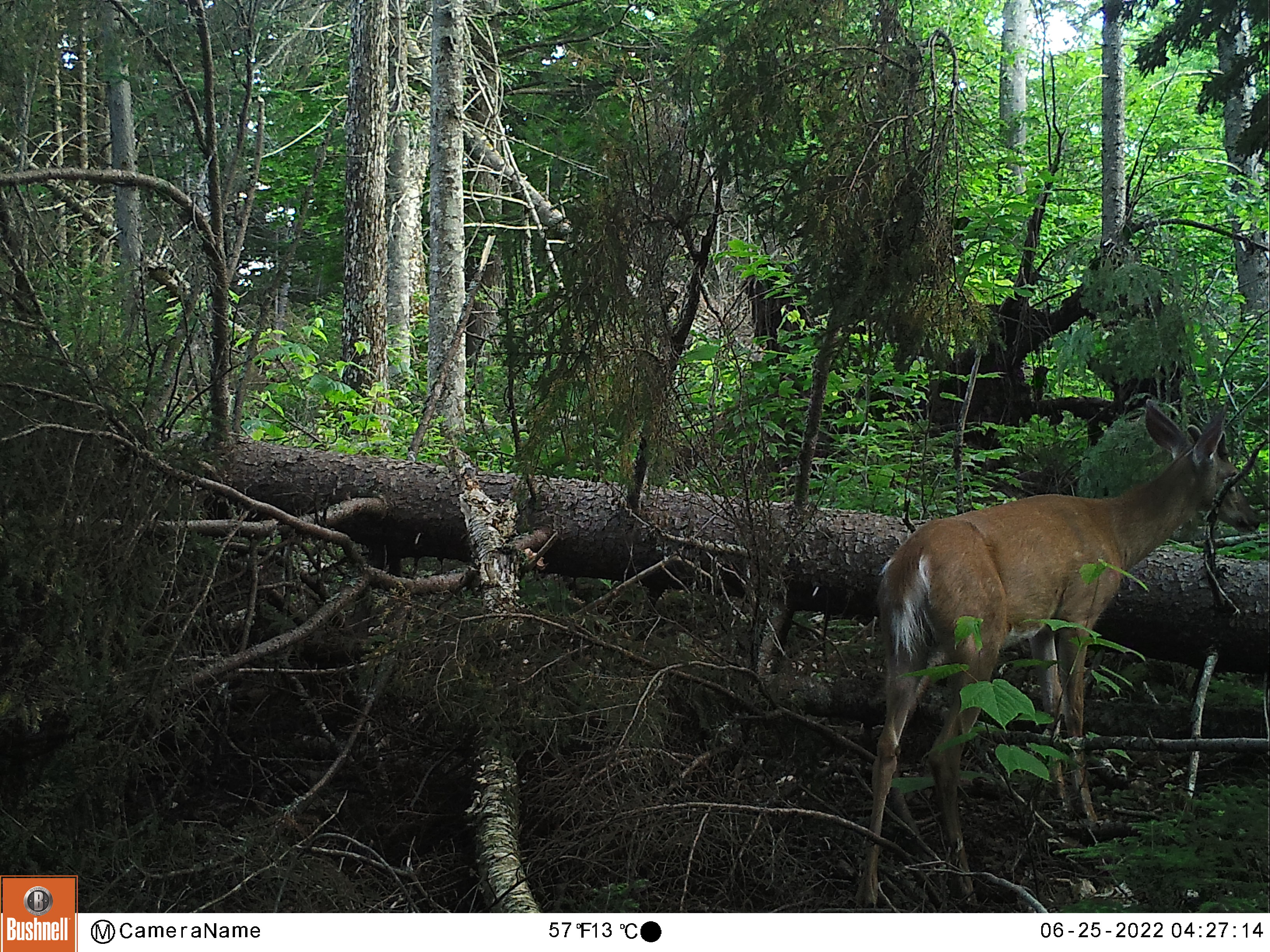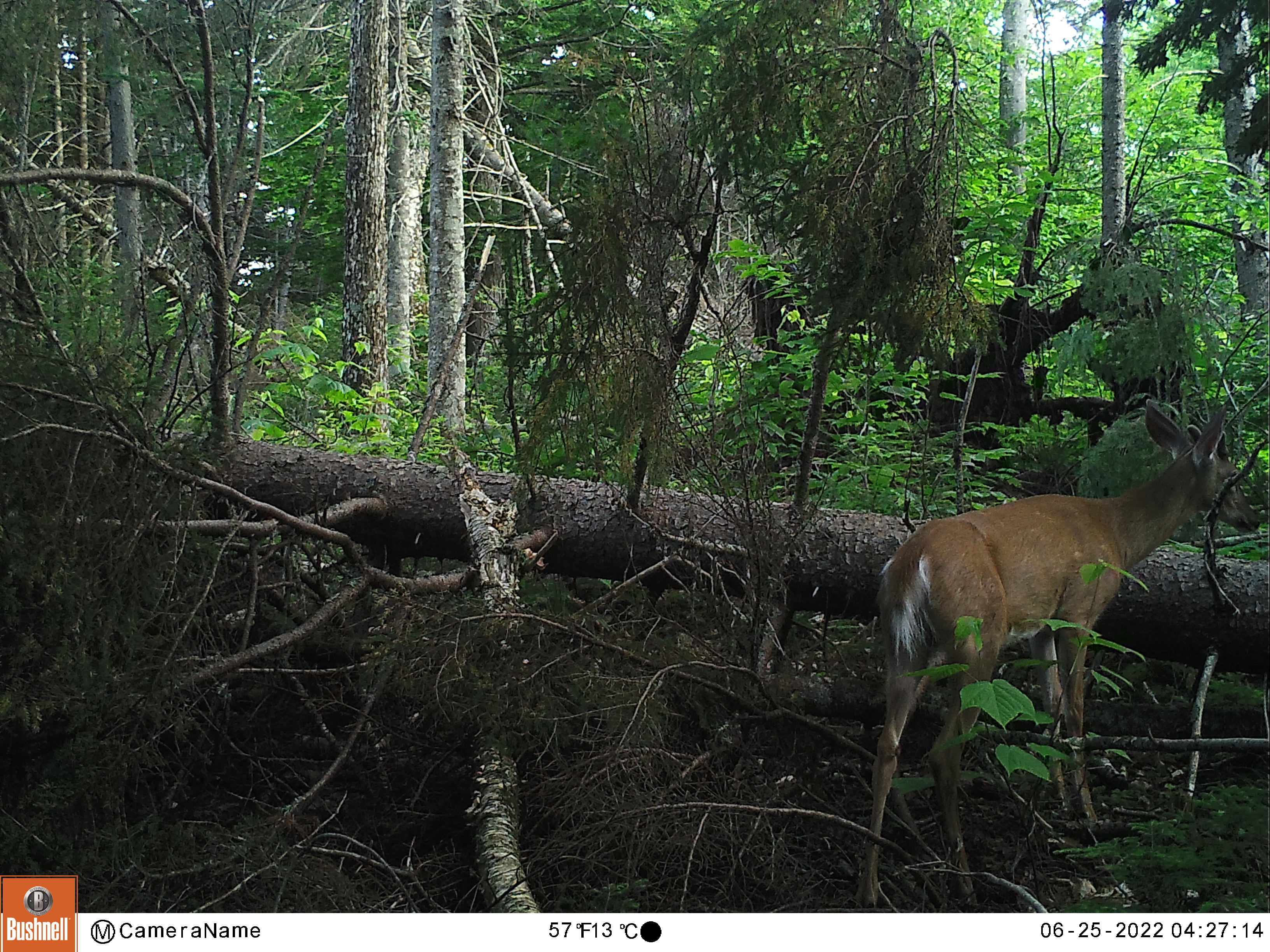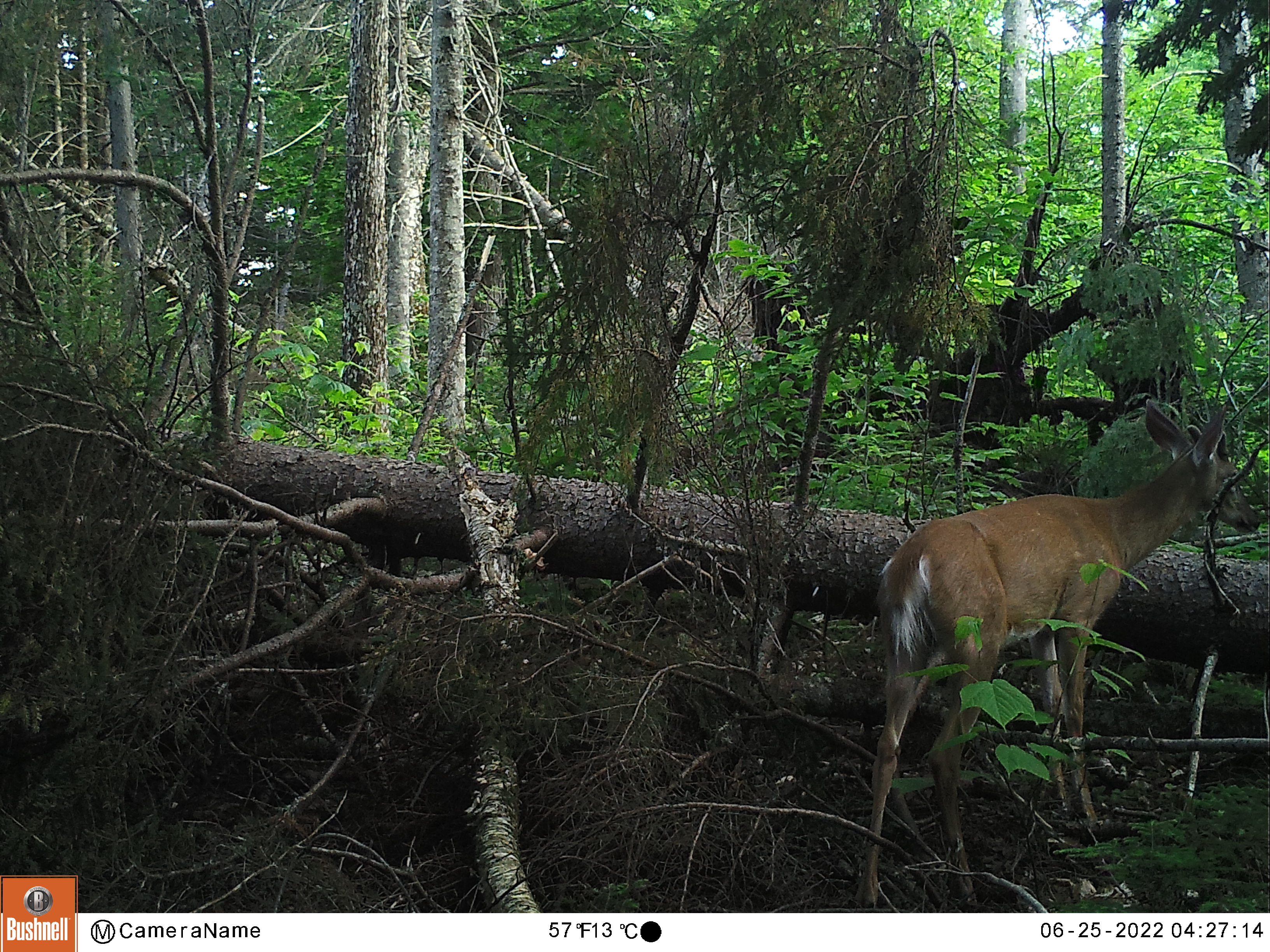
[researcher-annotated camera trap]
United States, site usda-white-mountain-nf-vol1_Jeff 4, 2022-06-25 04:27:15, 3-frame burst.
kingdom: Animalia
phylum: Chordata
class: Mammalia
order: Artiodactyla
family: Cervidae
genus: Odocoileus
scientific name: Odocoileus virginianus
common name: white-tailed deer